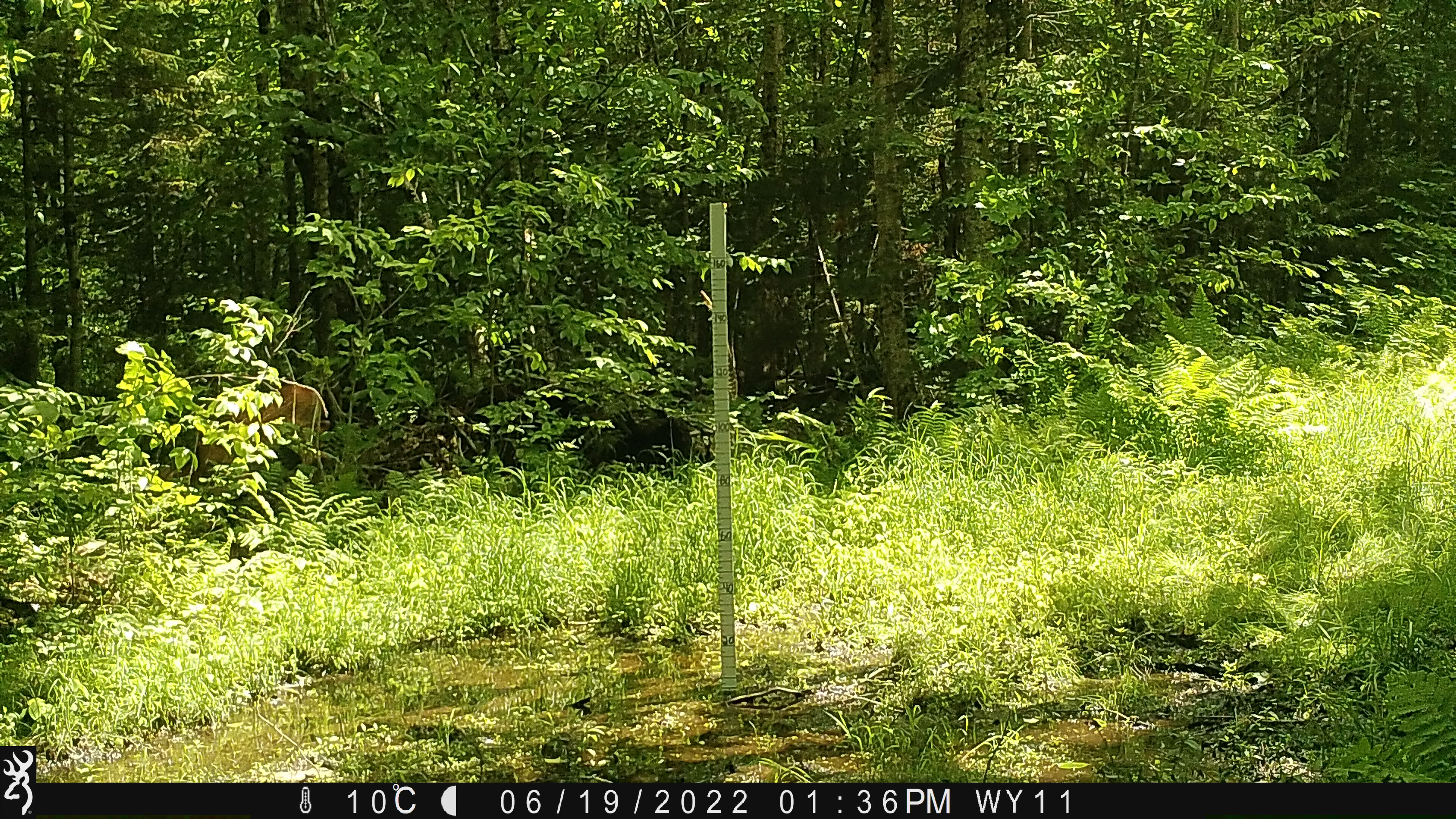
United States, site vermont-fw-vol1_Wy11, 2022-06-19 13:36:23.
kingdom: Animalia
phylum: Chordata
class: Mammalia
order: Artiodactyla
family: Cervidae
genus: Odocoileus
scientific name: Odocoileus virginianus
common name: white-tailed deer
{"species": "white-tailed deer (Odocoileus virginianus)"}